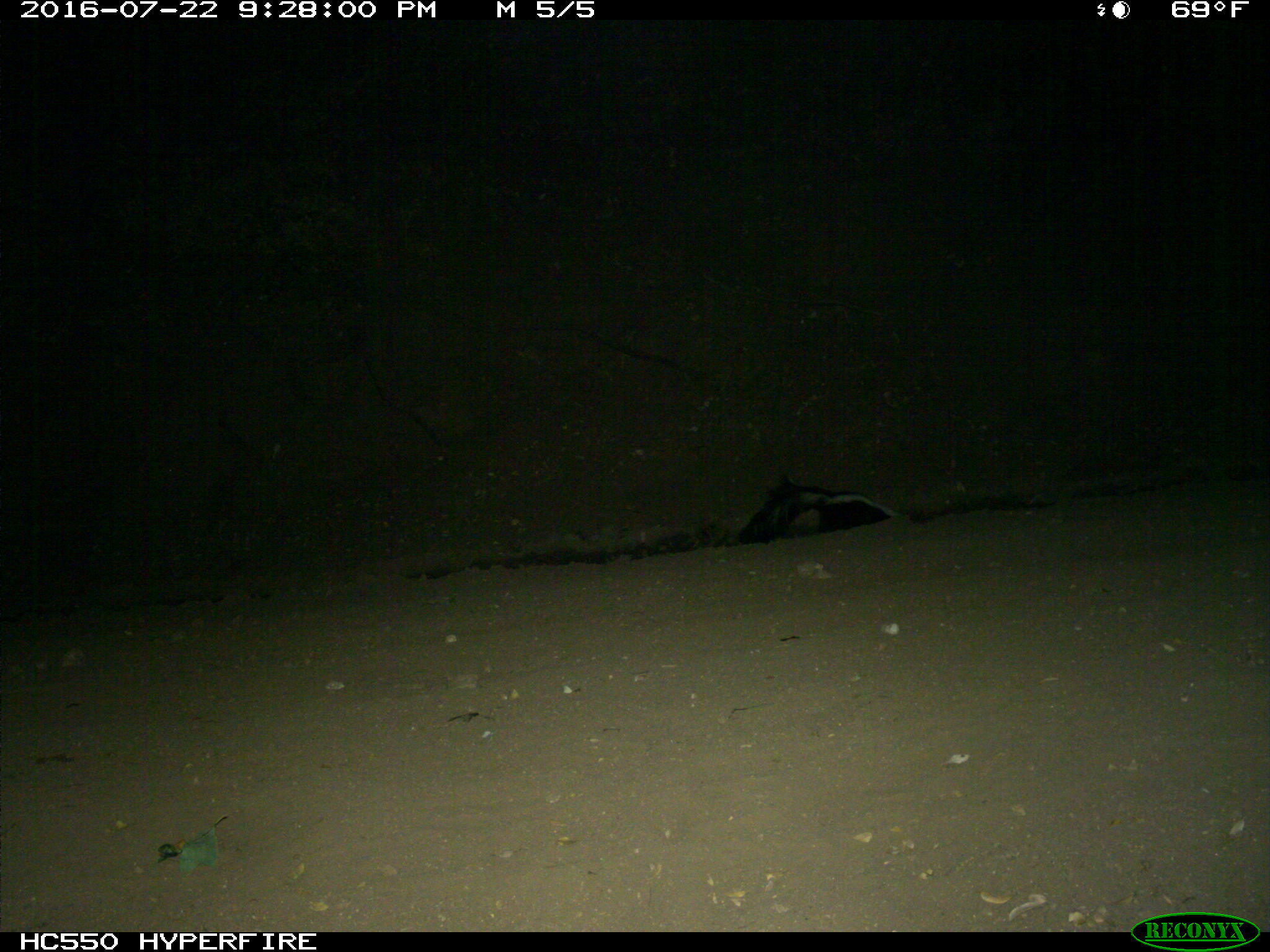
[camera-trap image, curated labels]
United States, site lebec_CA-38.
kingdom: Animalia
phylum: Chordata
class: Mammalia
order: Carnivora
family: Mephitidae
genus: Mephitis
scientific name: Mephitis mephitis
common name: striped skunk